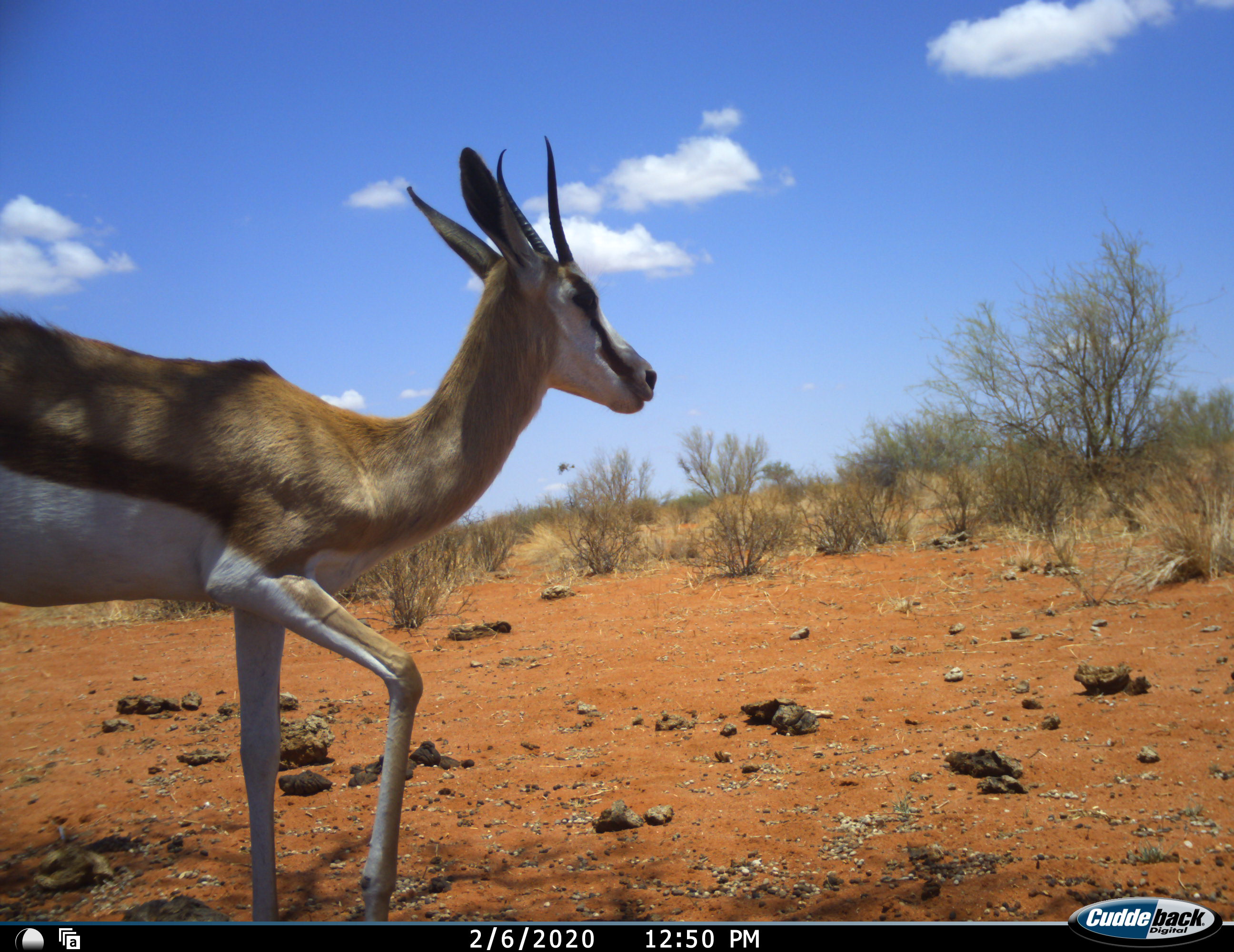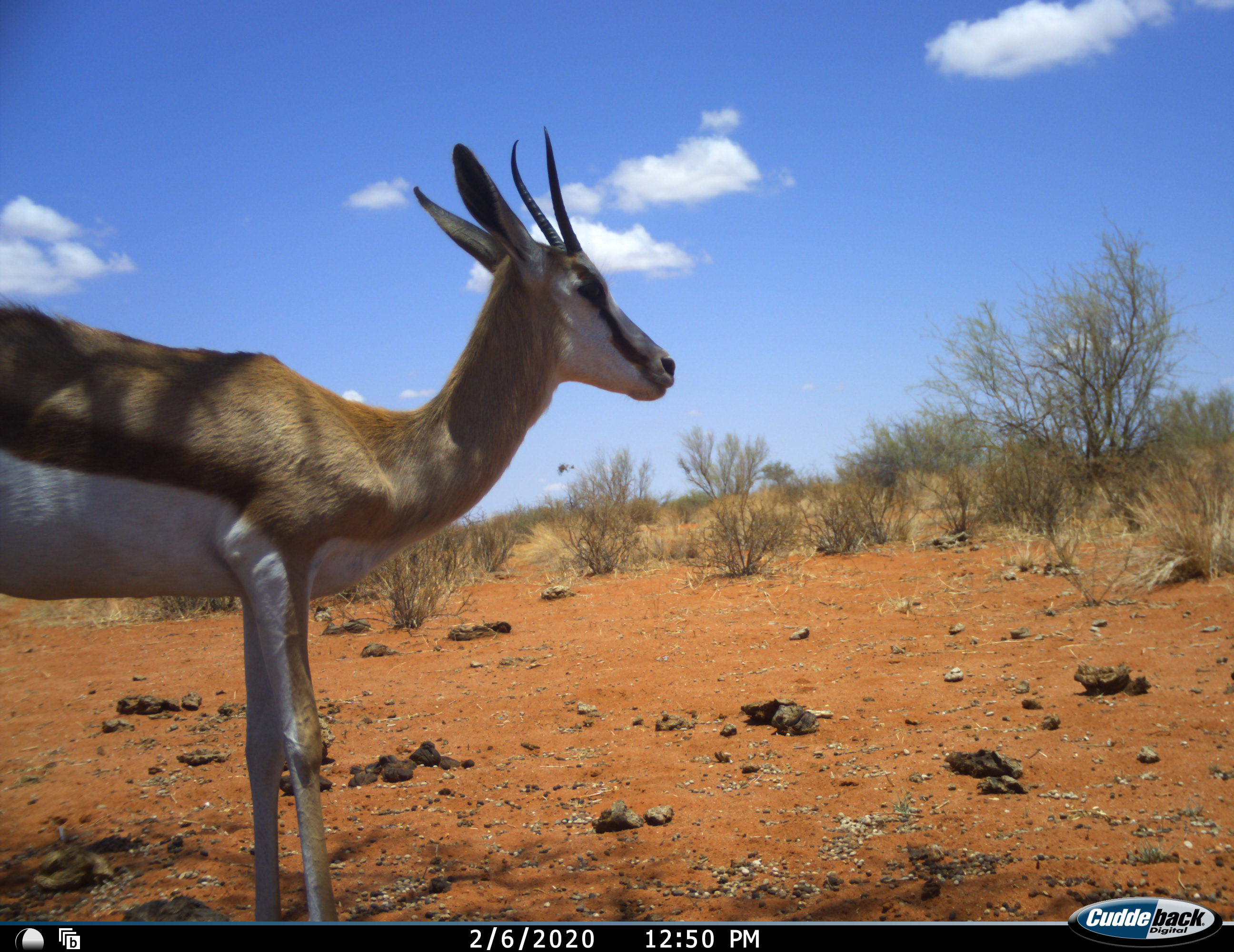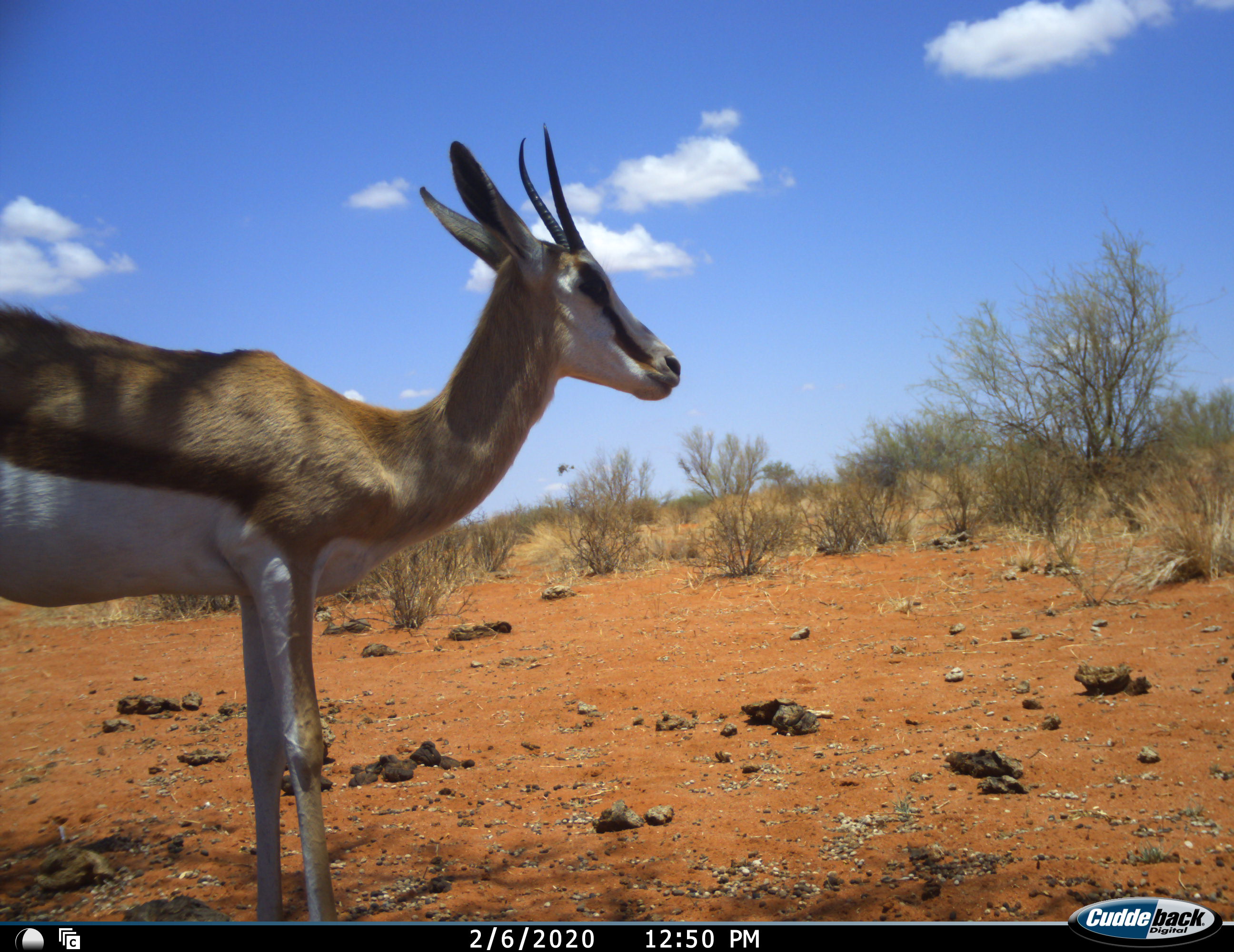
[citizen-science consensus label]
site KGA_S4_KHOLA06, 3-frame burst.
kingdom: Animalia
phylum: Chordata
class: Mammalia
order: Artiodactyla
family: Bovidae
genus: Antidorcas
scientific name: Antidorcas marsupialis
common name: springbok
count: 1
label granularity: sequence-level